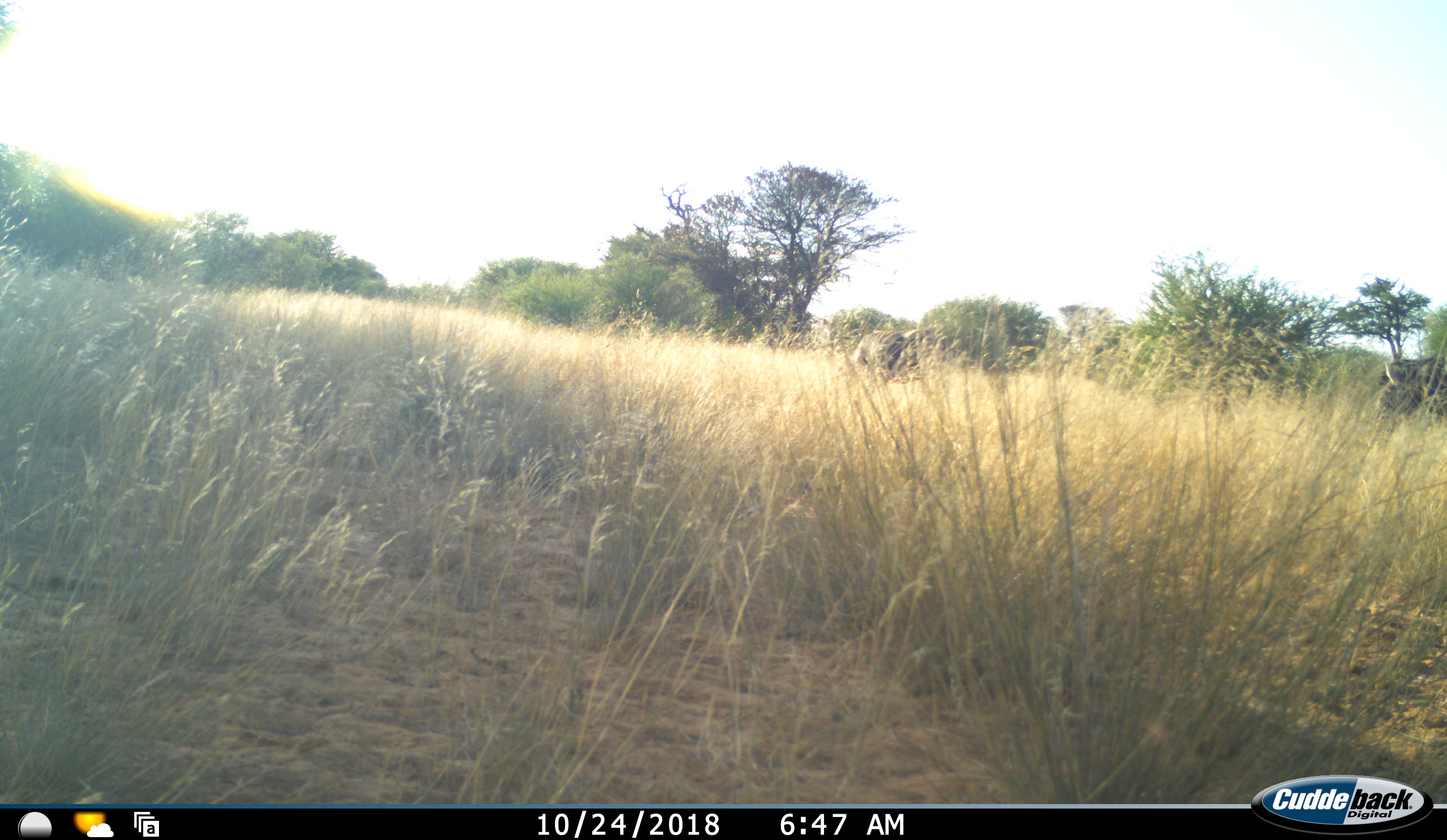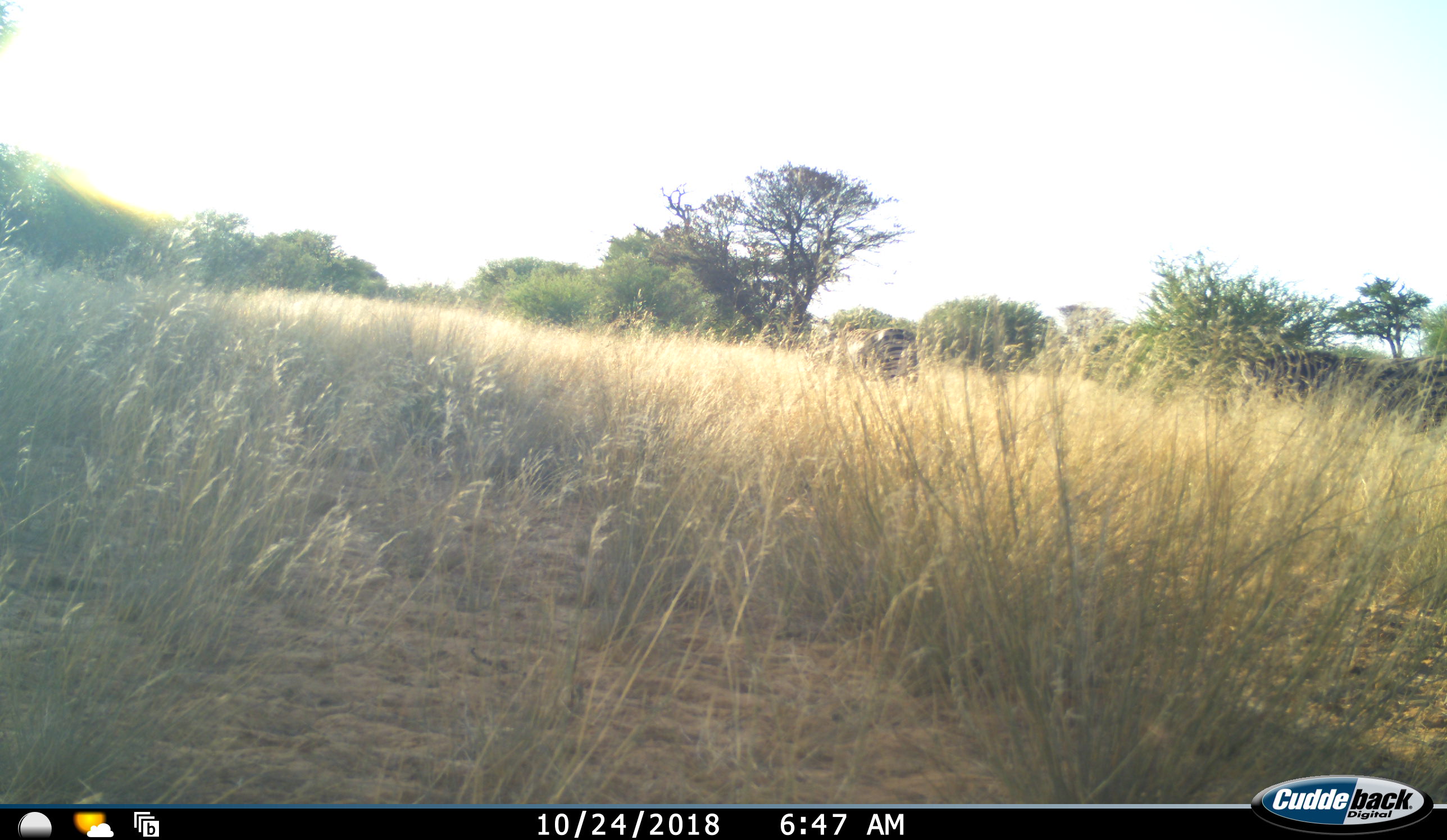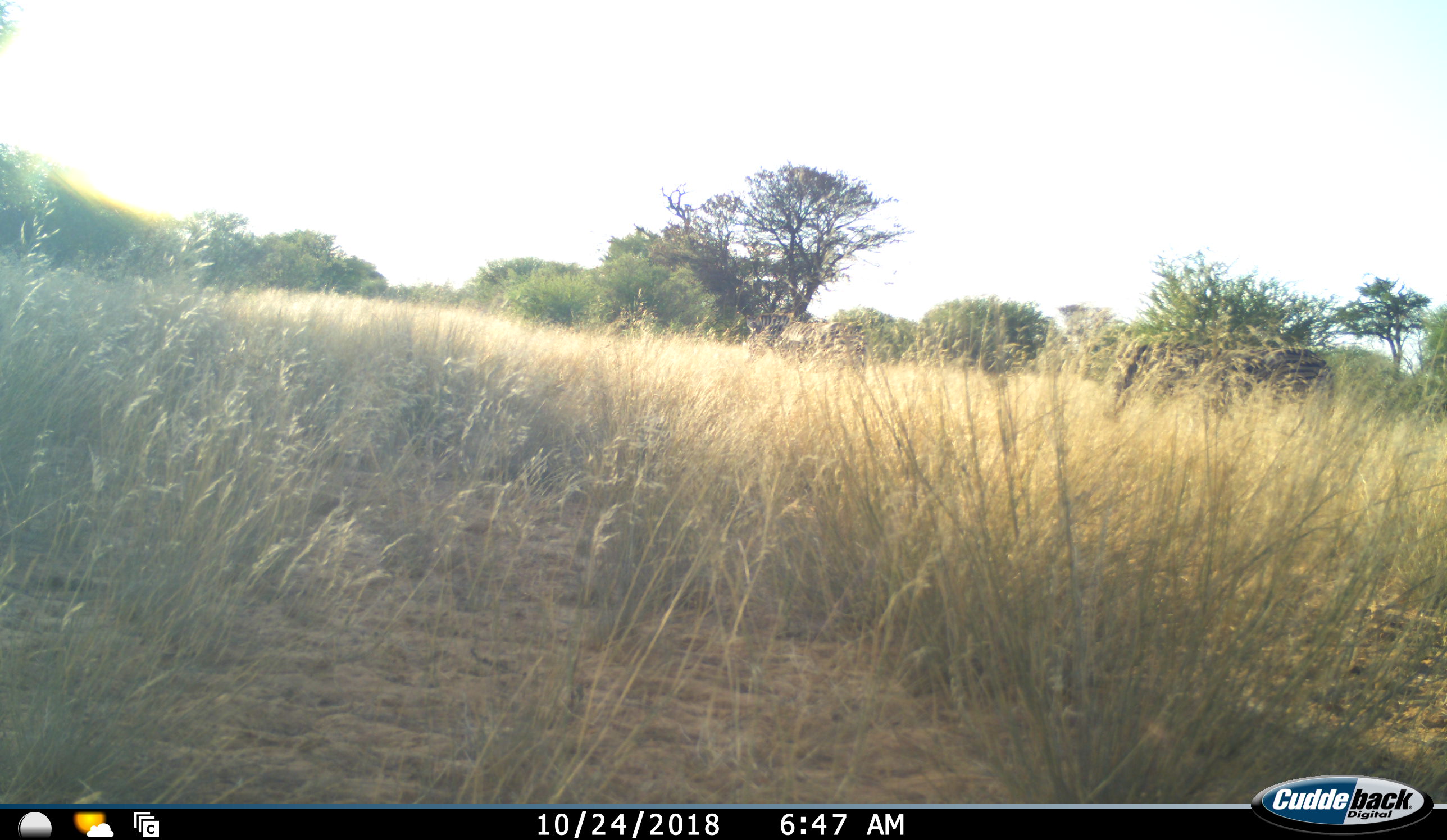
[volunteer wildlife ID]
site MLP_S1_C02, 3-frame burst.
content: unidentified animal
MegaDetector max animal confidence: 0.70